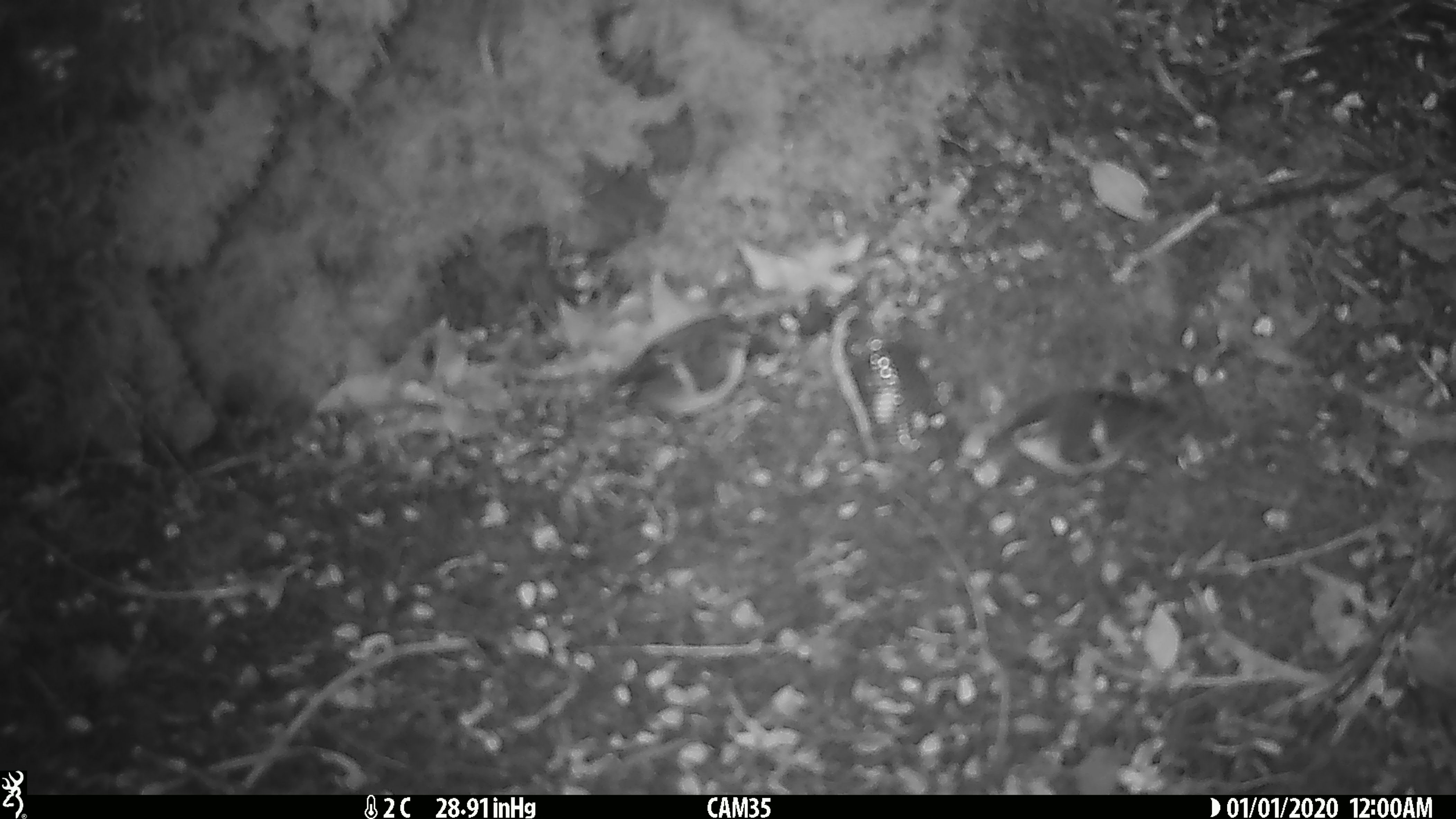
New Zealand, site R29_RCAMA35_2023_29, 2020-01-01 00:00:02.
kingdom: Animalia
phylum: Chordata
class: Aves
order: Passeriformes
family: Acanthisittidae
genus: Acanthisitta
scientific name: Acanthisitta chloris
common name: rifleman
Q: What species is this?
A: Rifleman (Acanthisitta chloris).